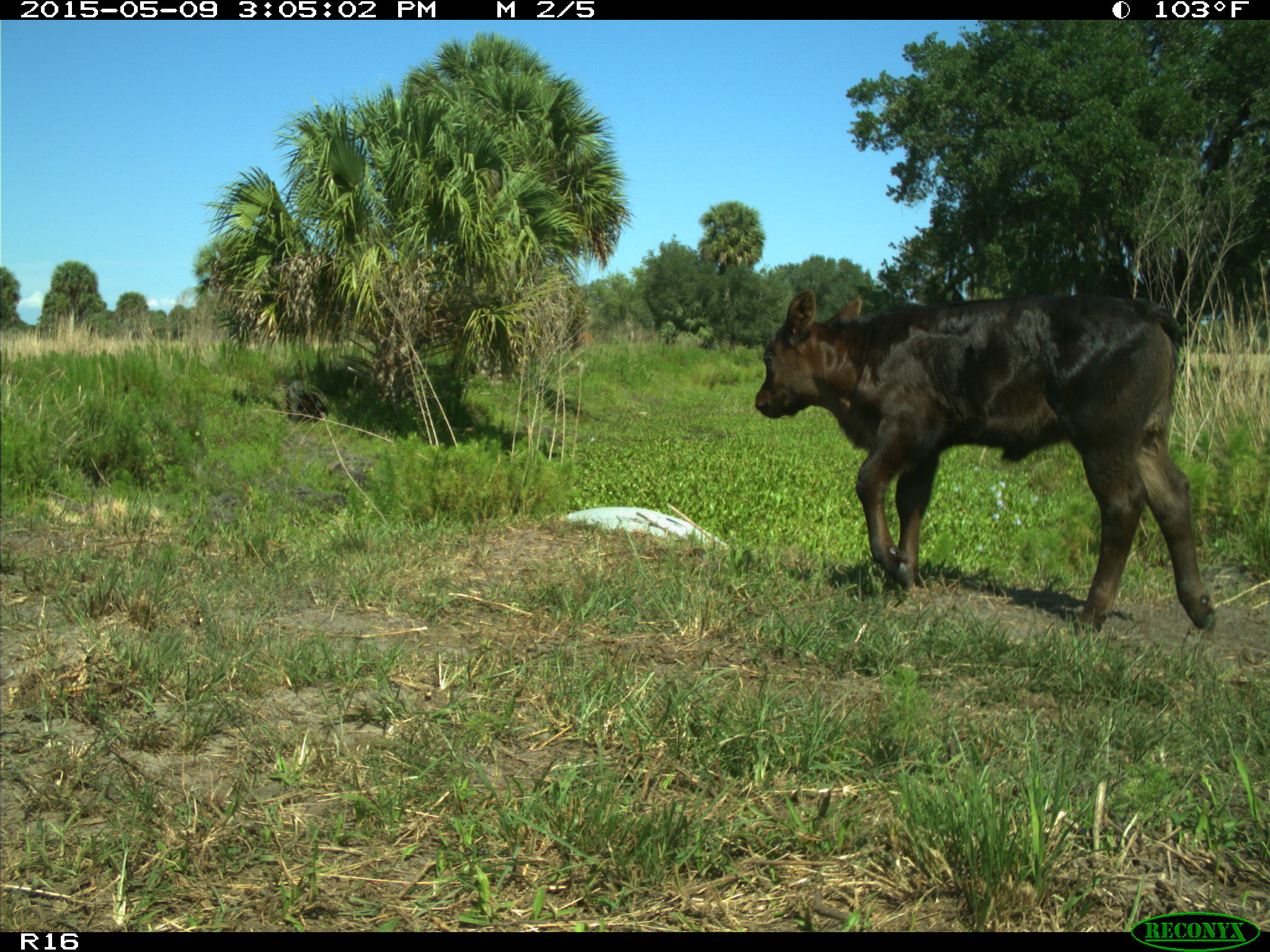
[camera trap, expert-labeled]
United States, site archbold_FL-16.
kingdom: Animalia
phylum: Chordata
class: Mammalia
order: Artiodactyla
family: Bovidae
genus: Bos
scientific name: Bos taurus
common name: domestic cow